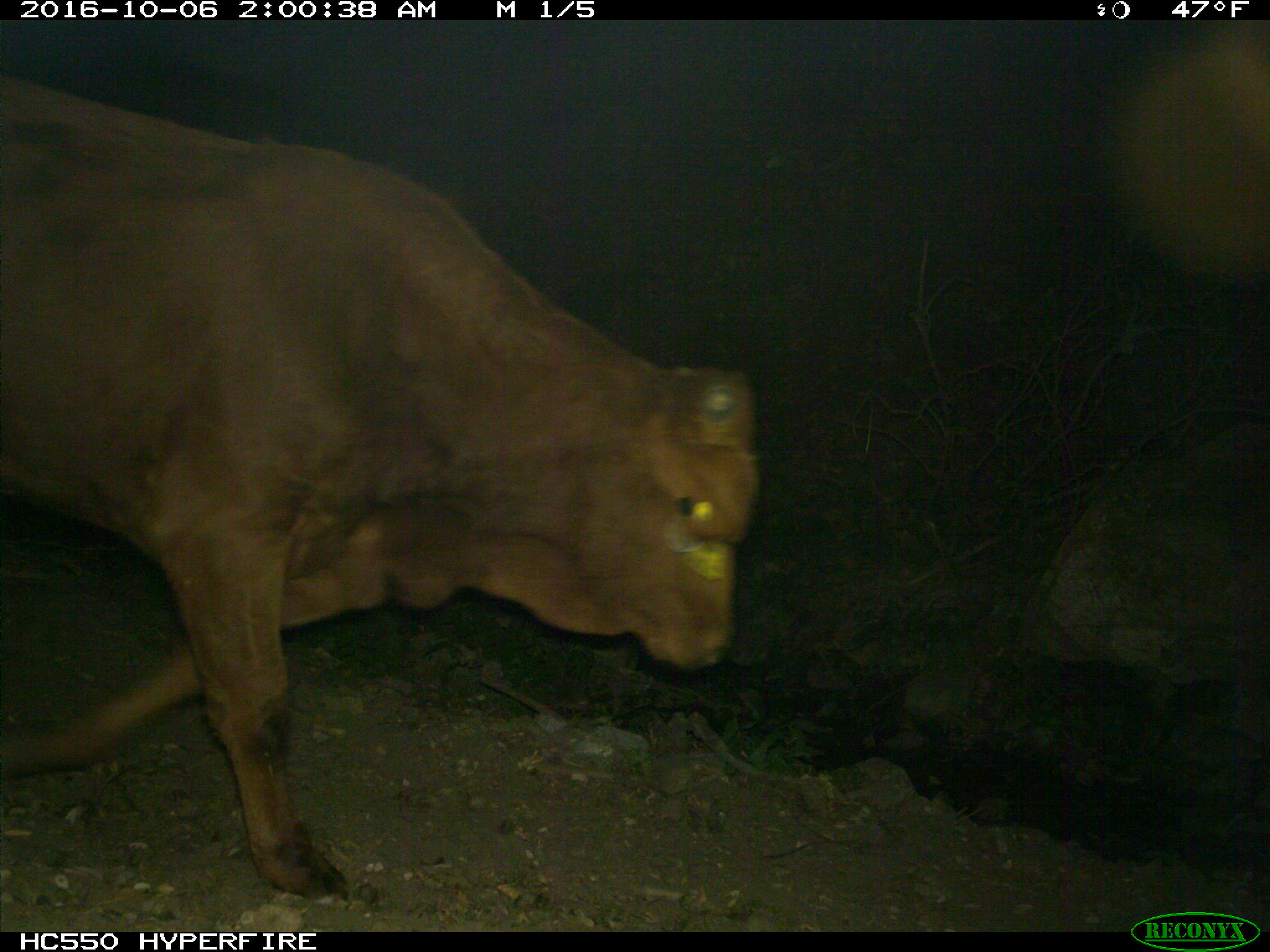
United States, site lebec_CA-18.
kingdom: Animalia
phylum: Chordata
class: Mammalia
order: Artiodactyla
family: Bovidae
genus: Bos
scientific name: Bos taurus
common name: domestic cow